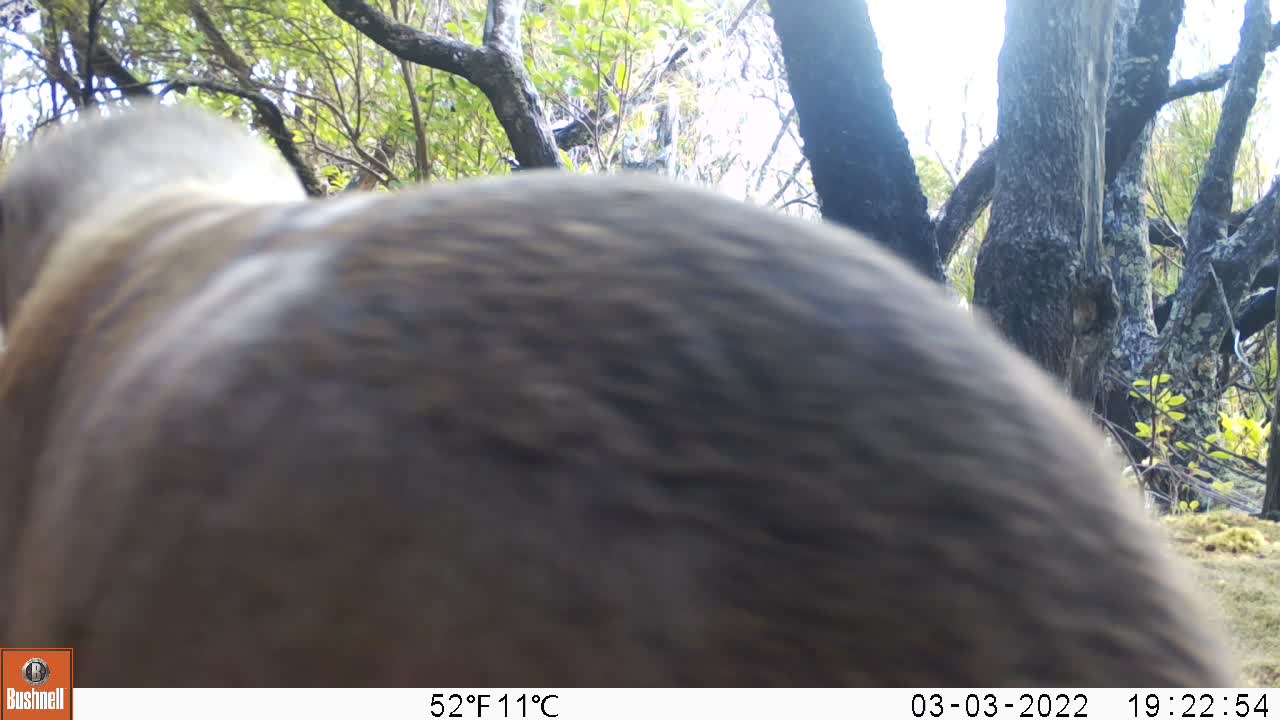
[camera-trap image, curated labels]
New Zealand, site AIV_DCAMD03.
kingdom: Animalia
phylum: Chordata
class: Mammalia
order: Carnivora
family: Otariidae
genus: Phocarctos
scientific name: Phocarctos hookeri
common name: new zealand sea lion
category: sealion